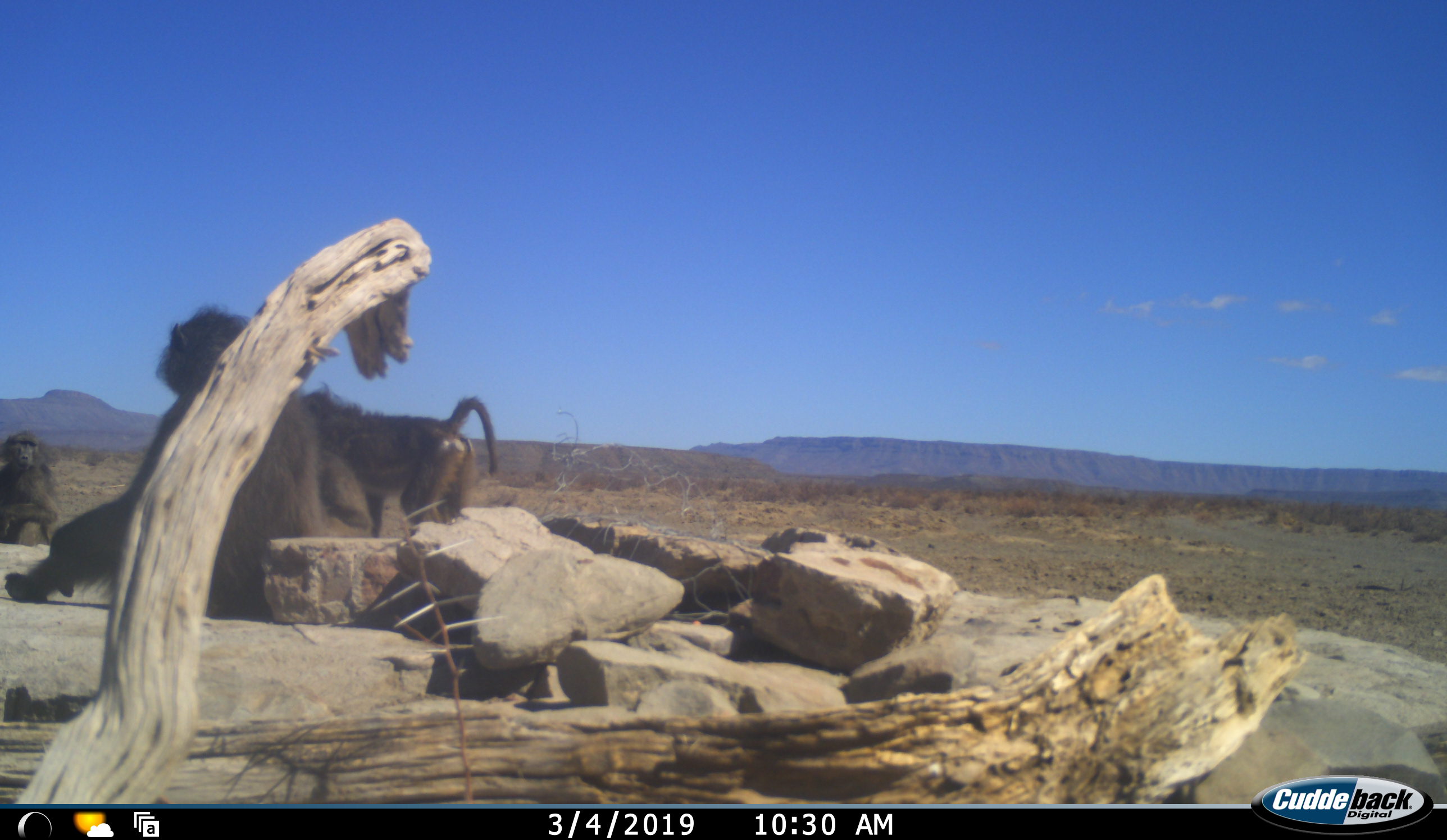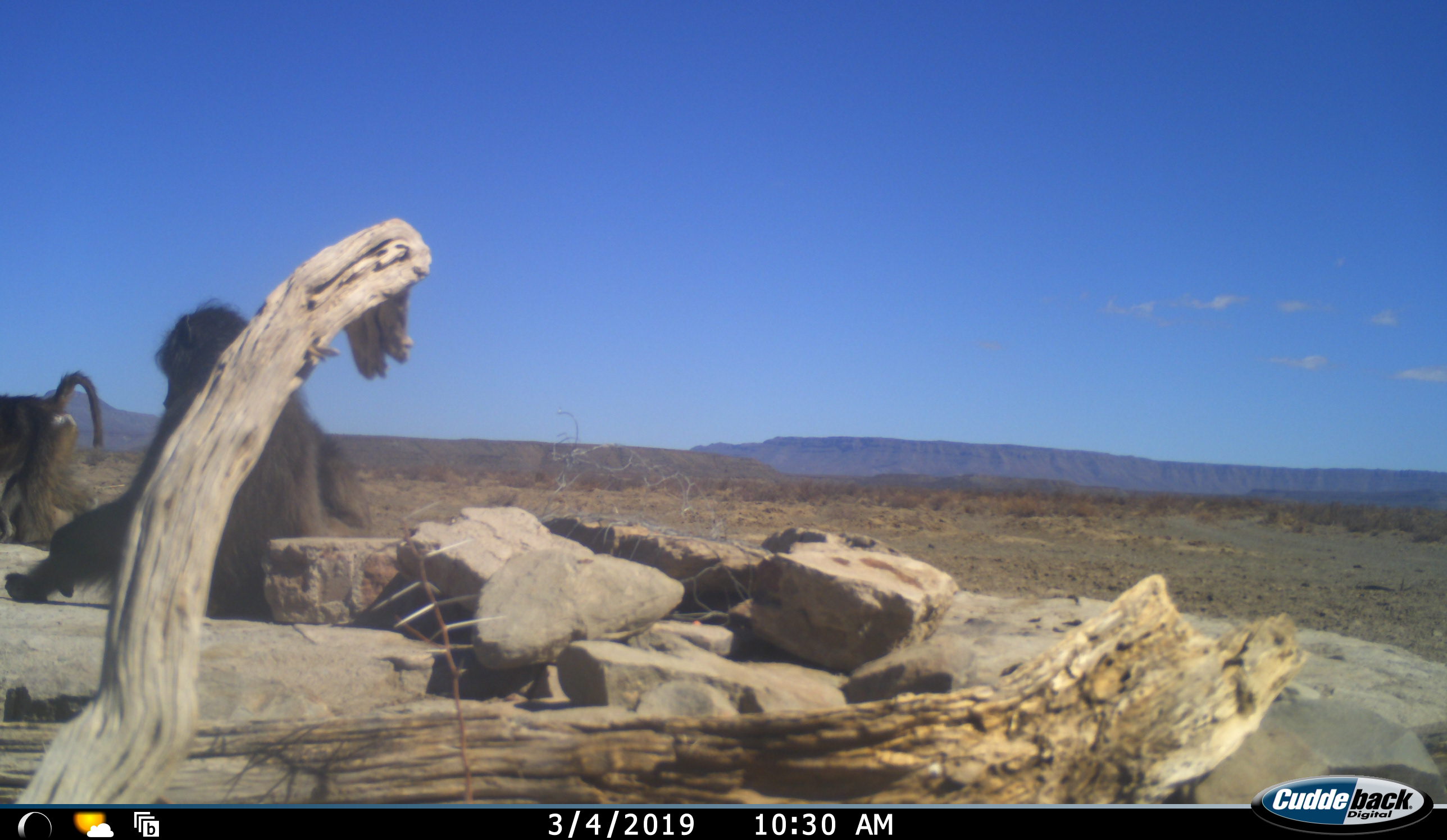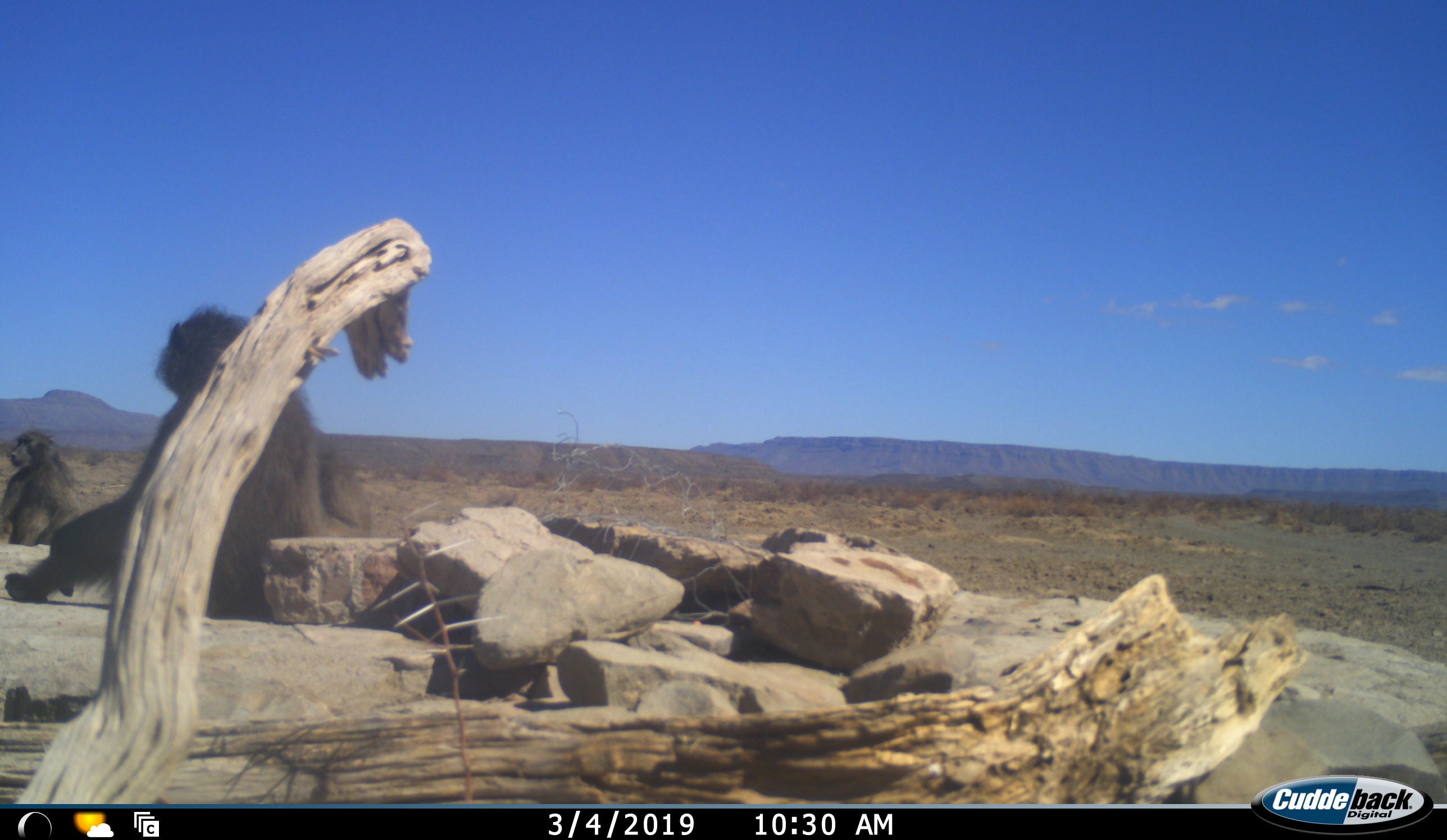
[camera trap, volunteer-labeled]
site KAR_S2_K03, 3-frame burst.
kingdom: Animalia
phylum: Chordata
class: Mammalia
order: Primates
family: Cercopithecidae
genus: Papio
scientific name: Papio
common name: baboon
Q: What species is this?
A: Baboon (Papio).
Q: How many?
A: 3.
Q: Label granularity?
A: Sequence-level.